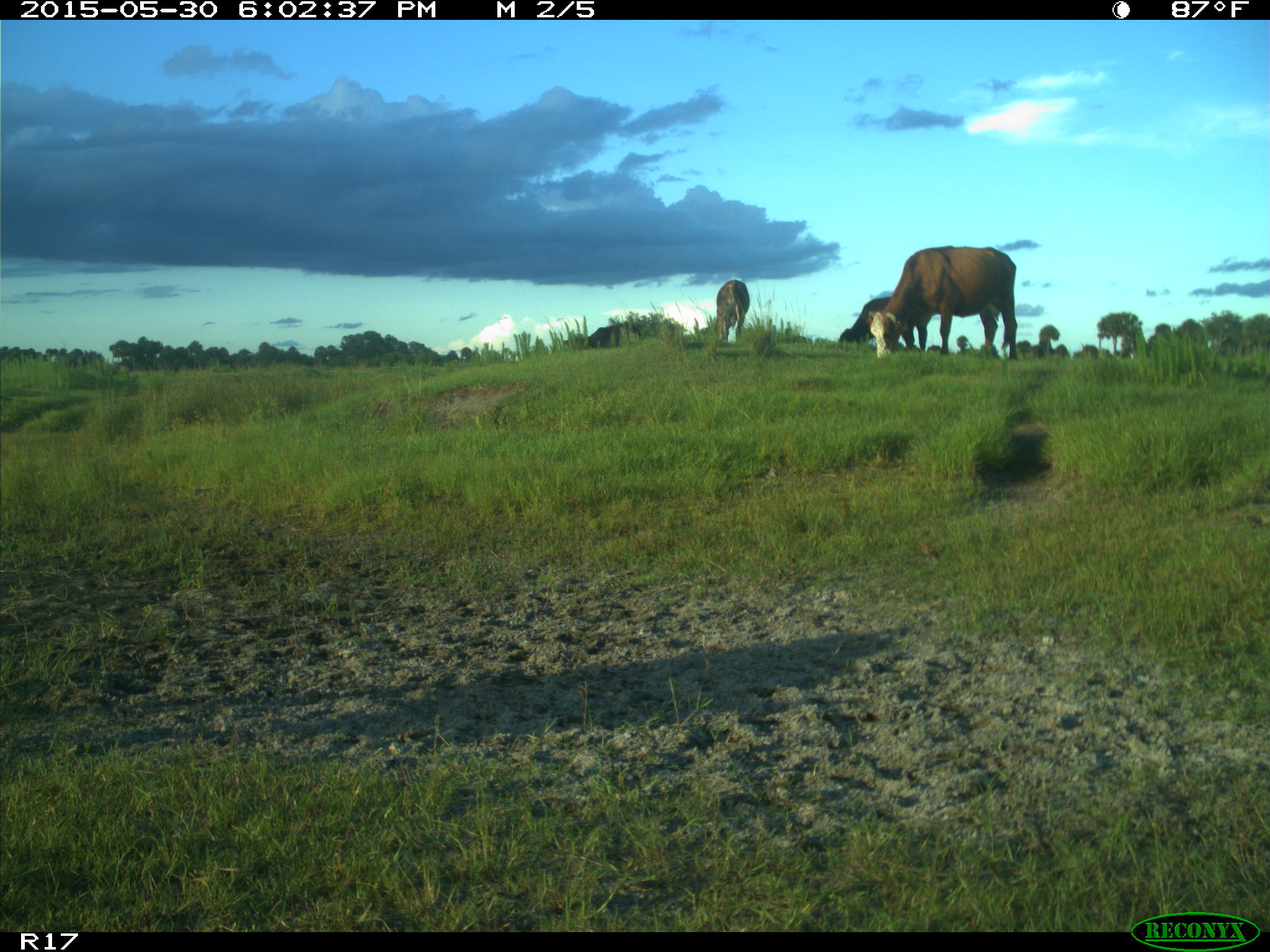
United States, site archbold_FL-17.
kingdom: Animalia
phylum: Chordata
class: Mammalia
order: Artiodactyla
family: Bovidae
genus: Bos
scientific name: Bos taurus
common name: domestic cow